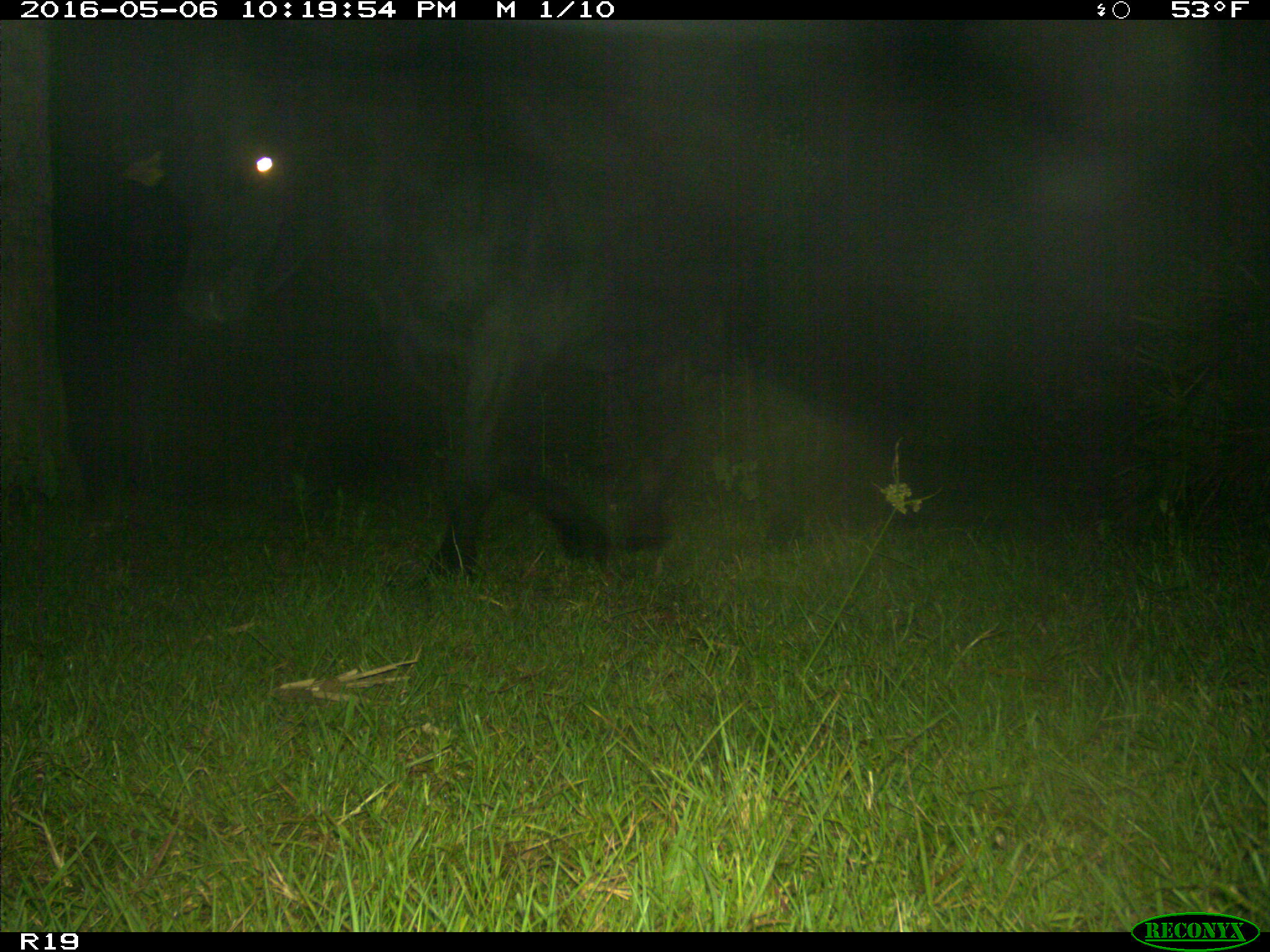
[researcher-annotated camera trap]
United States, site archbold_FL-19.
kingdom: Animalia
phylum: Chordata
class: Mammalia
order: Artiodactyla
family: Bovidae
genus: Bos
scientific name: Bos taurus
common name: domestic cow